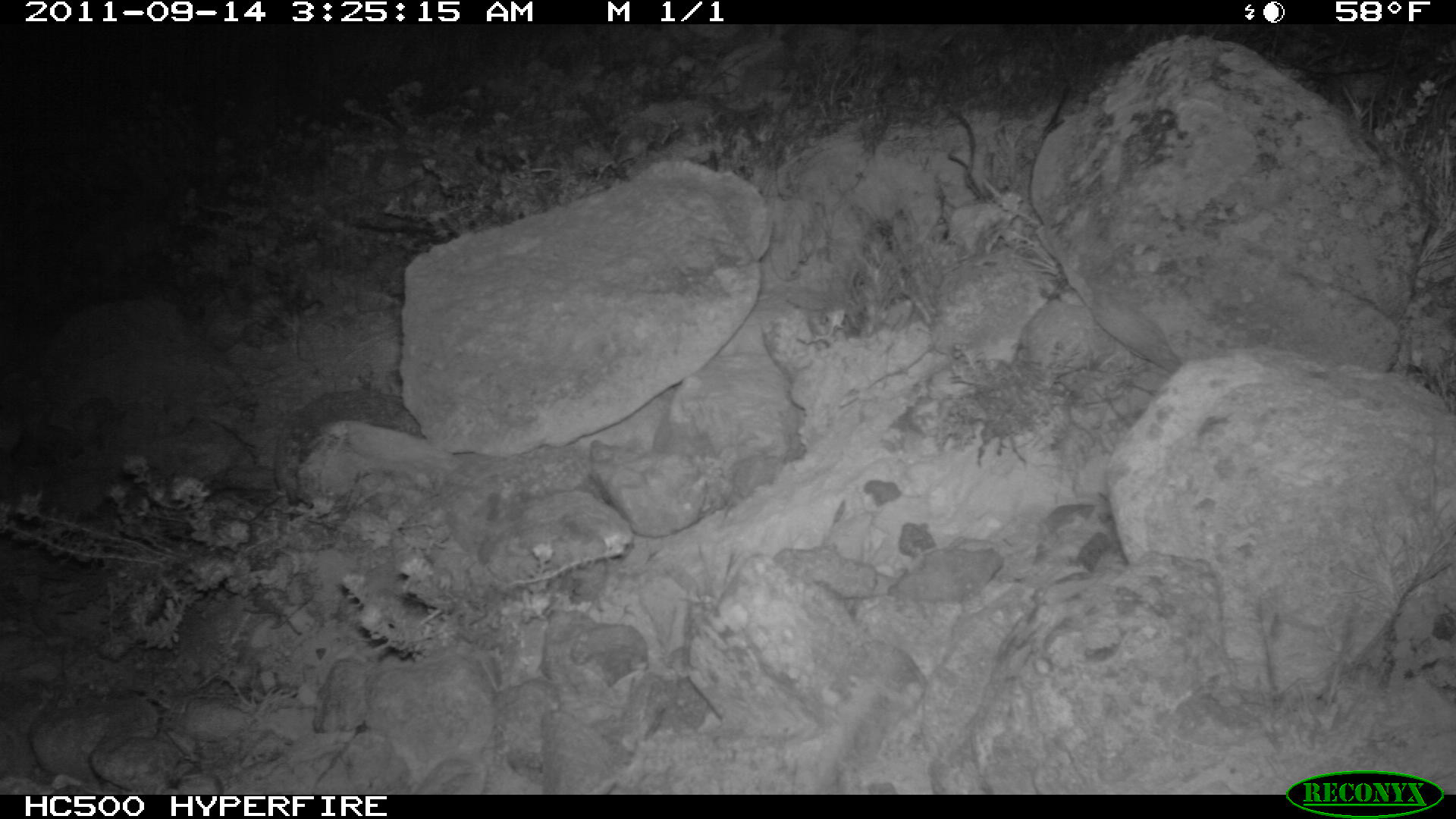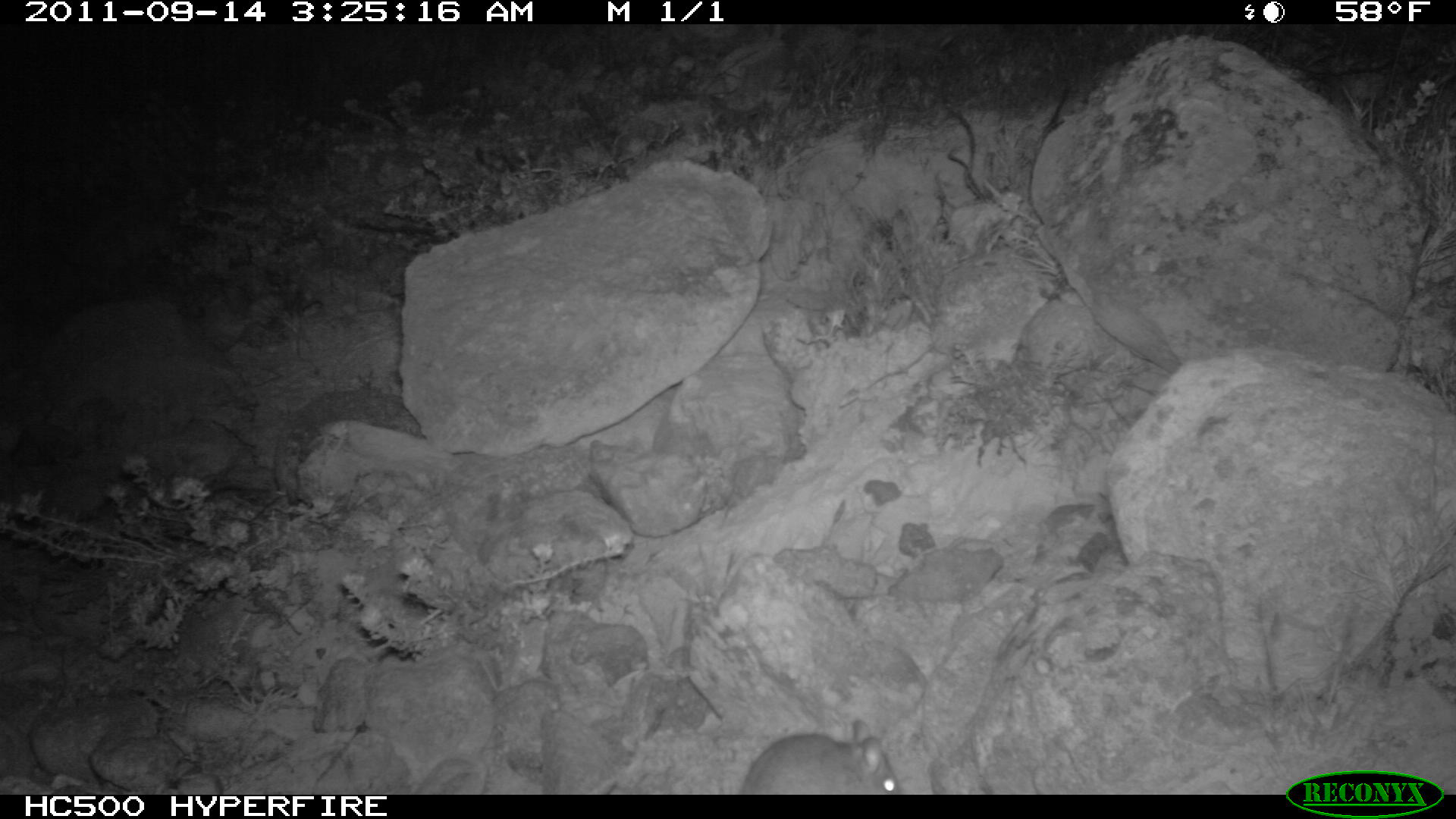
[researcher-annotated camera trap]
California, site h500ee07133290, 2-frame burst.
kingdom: Animalia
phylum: Chordata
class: Mammalia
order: Rodentia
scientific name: Rodentia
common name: rodent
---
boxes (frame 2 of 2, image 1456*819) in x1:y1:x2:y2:
rodent: 737:717:903:791